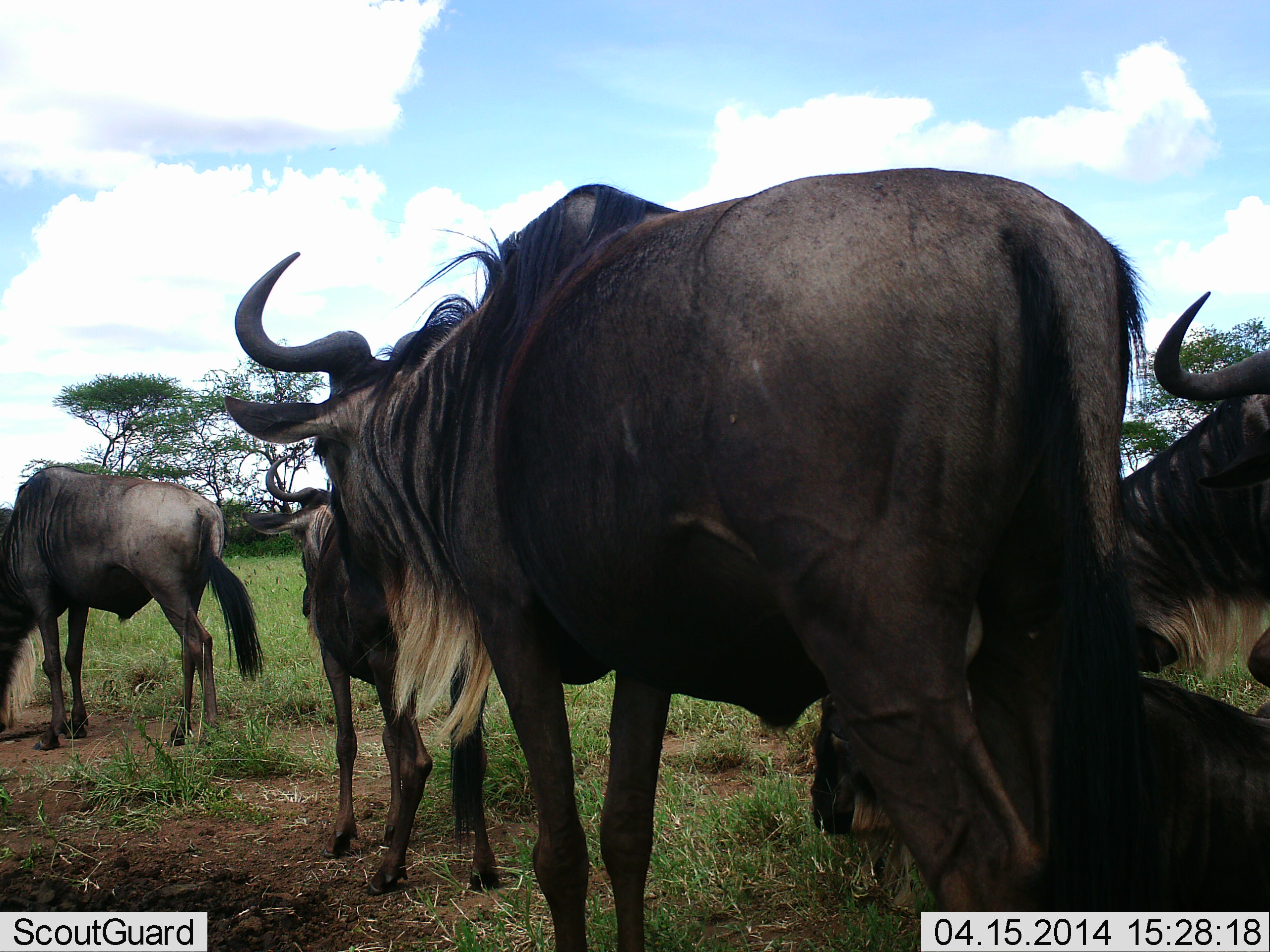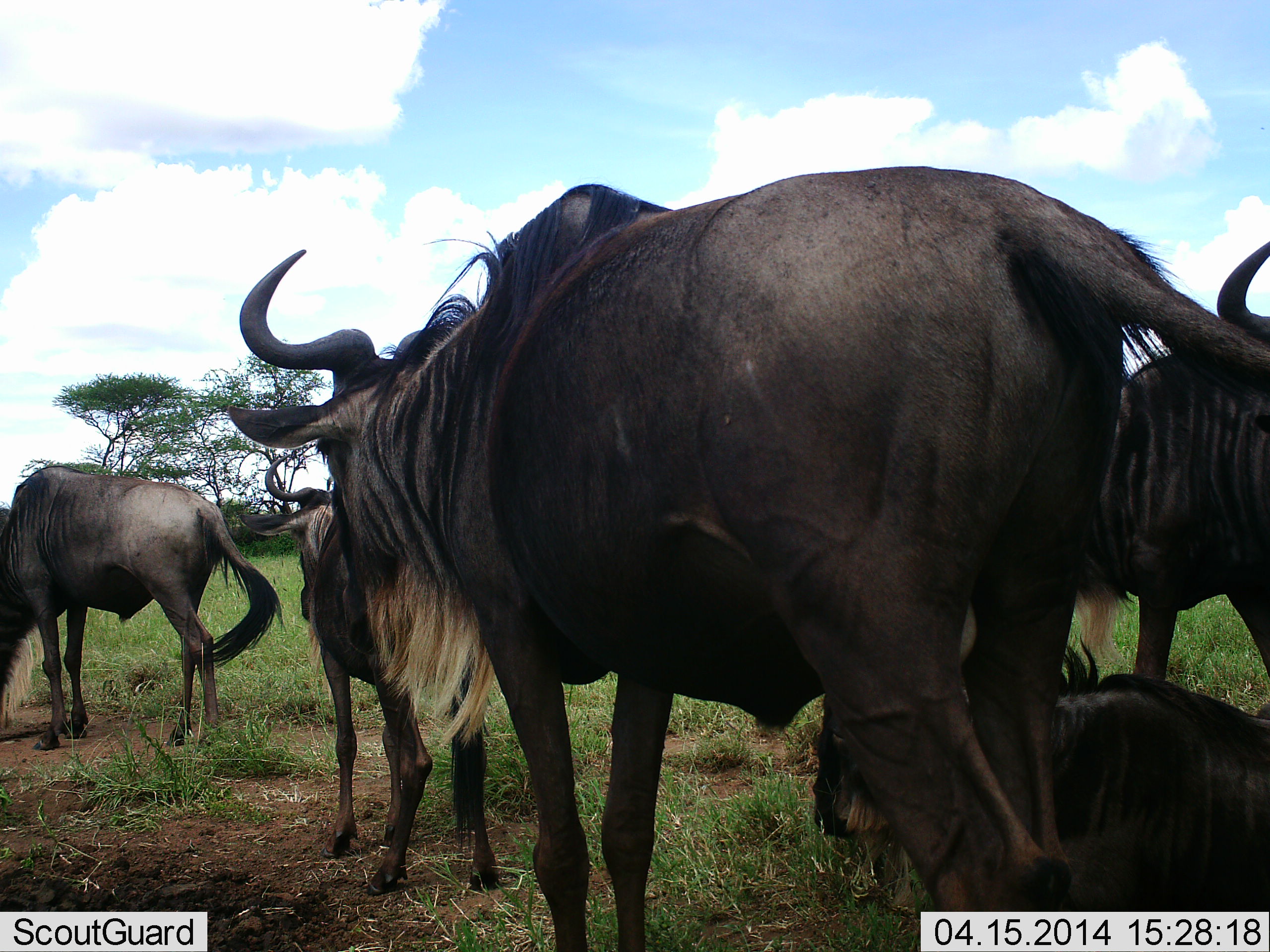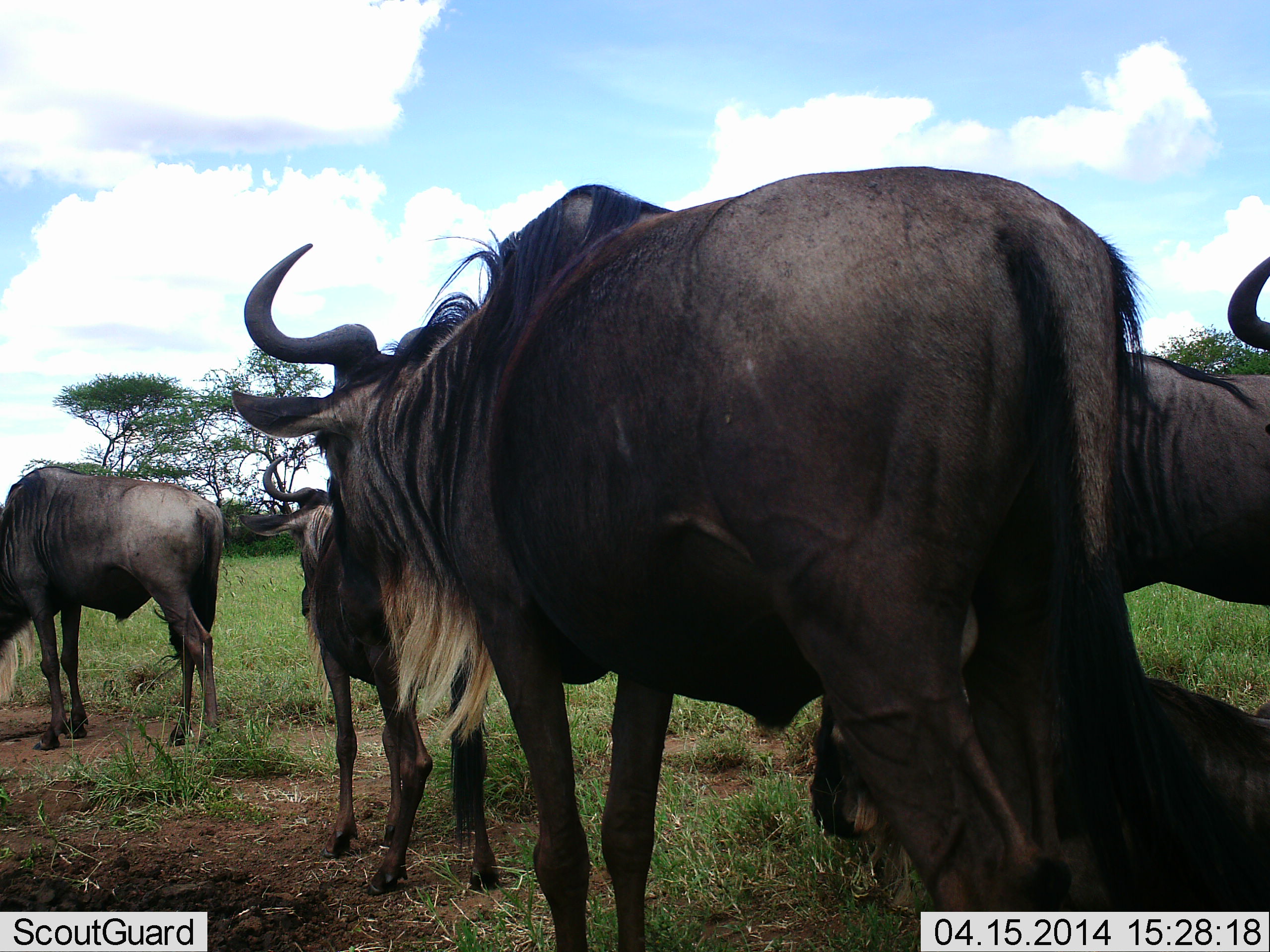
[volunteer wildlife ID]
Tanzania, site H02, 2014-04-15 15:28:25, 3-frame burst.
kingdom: Animalia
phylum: Chordata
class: Mammalia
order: Artiodactyla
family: Bovidae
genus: Connochaetes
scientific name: Connochaetes taurinus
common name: blue wildebeest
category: wildebeest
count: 5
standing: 90%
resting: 60%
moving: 0%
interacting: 10%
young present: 20%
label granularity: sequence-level